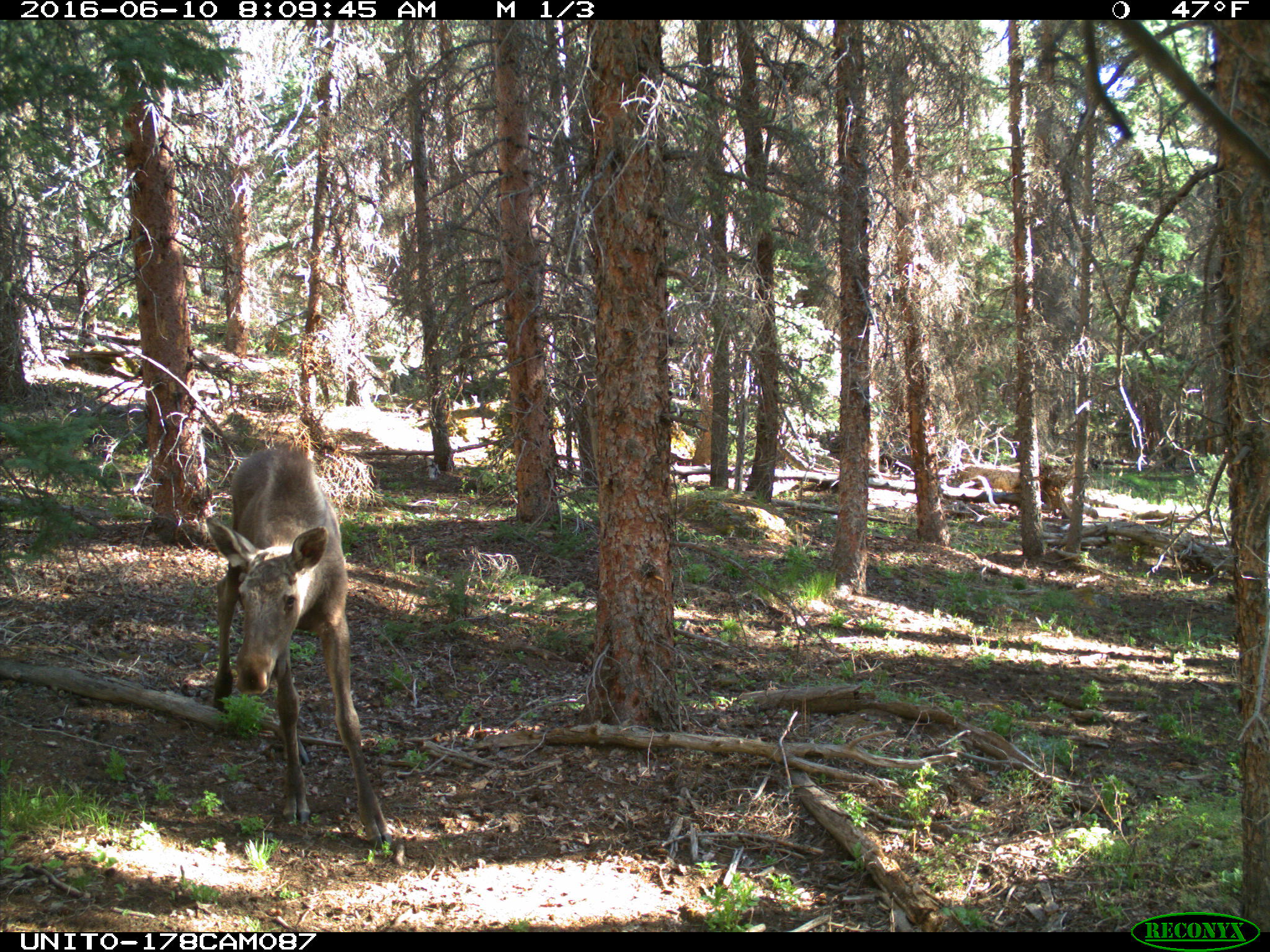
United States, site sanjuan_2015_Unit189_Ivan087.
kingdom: Animalia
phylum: Chordata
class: Mammalia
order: Artiodactyla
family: Cervidae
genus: Alces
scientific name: Alces alces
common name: moose